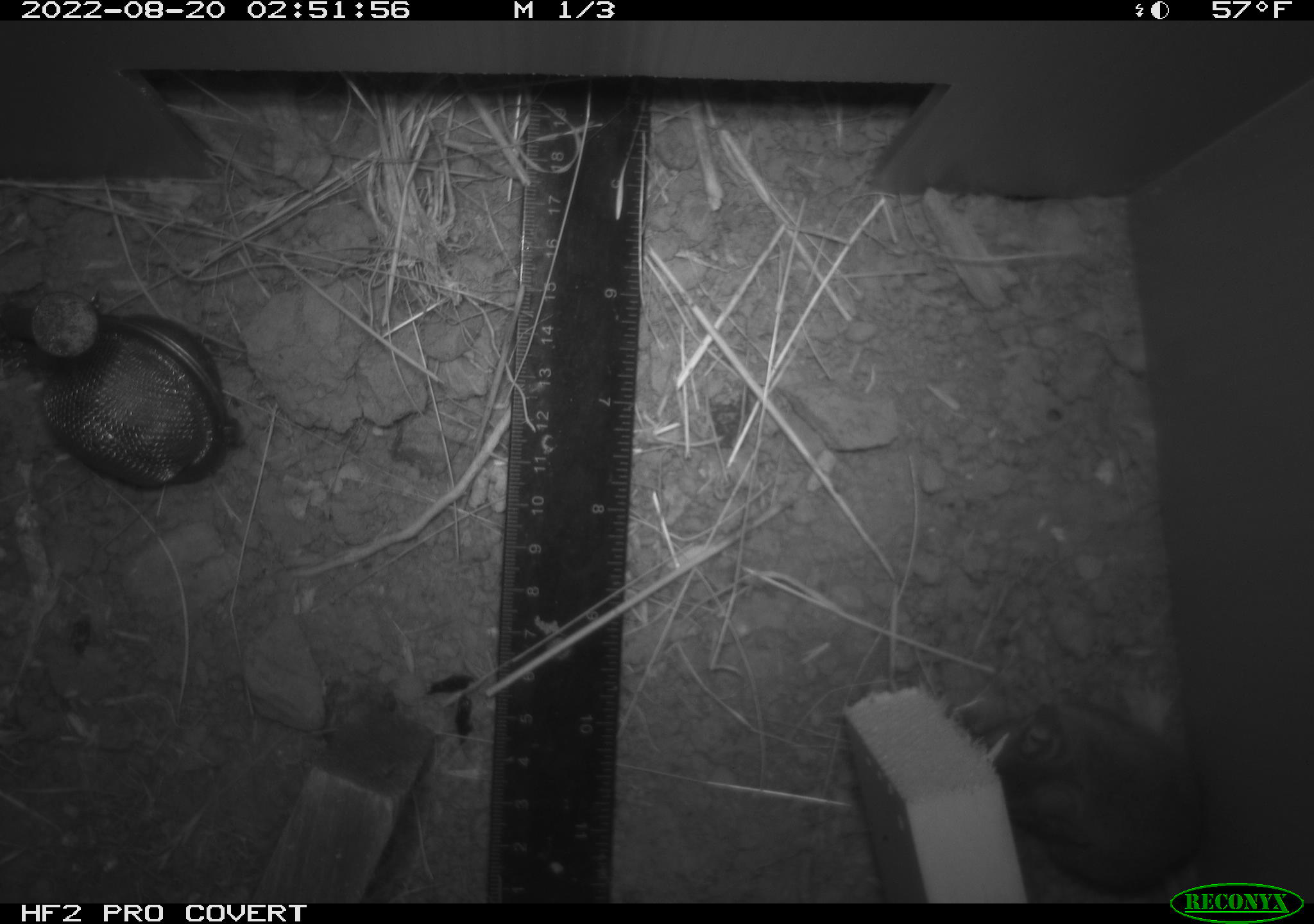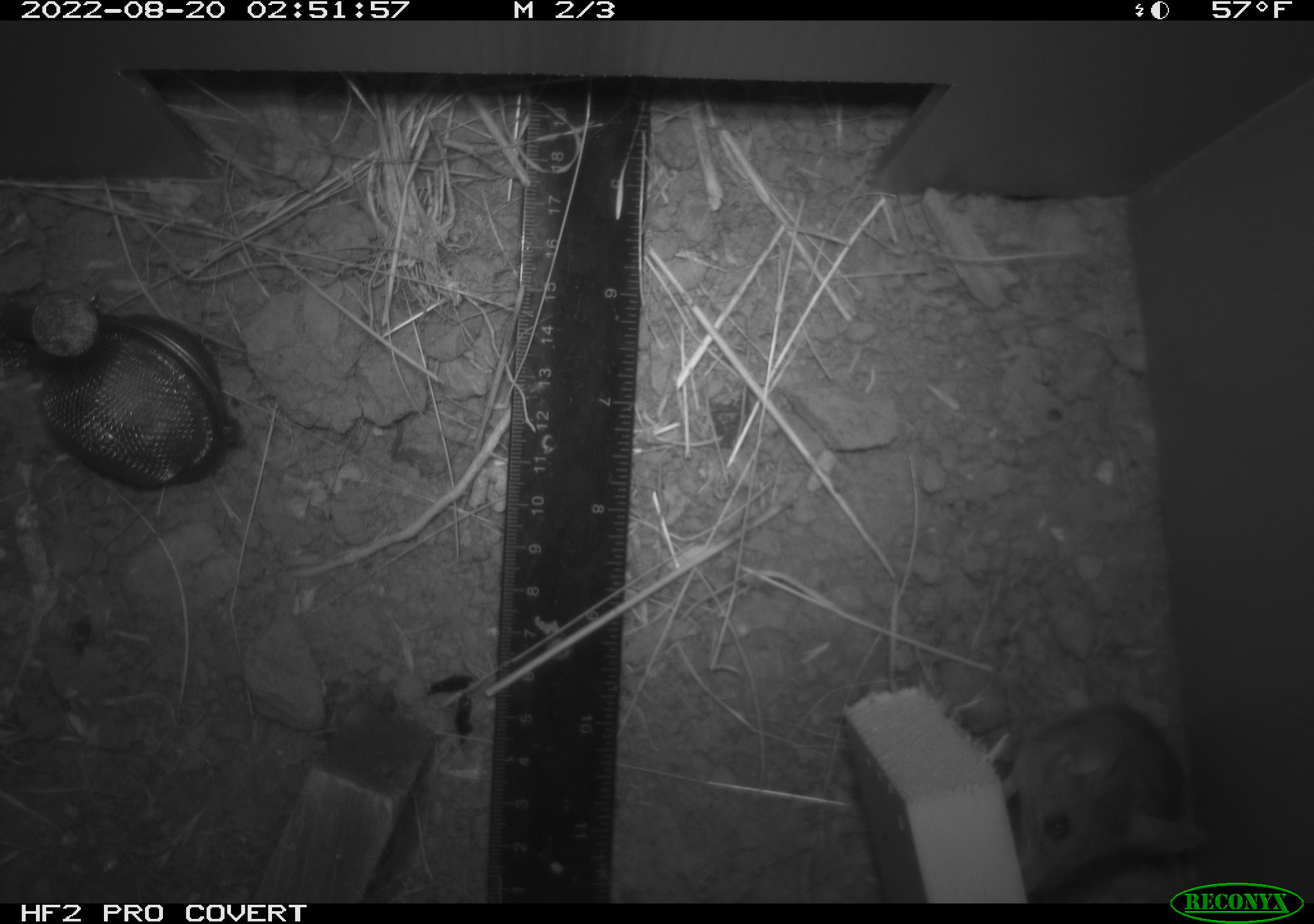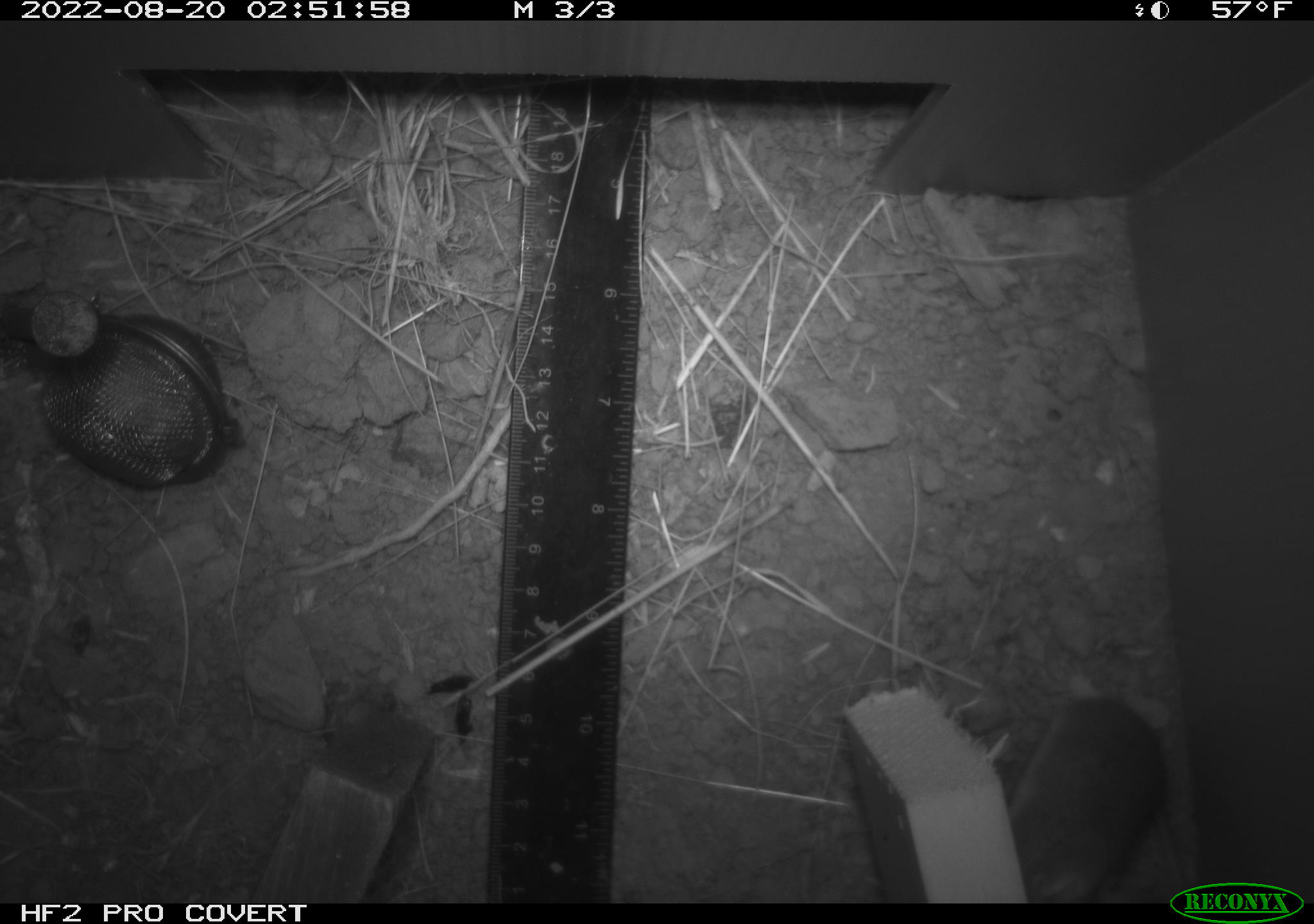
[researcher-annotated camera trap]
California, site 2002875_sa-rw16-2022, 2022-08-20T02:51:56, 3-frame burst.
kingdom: Animalia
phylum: Chordata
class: Mammalia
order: Rodentia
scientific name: Rodentia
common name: mouse species